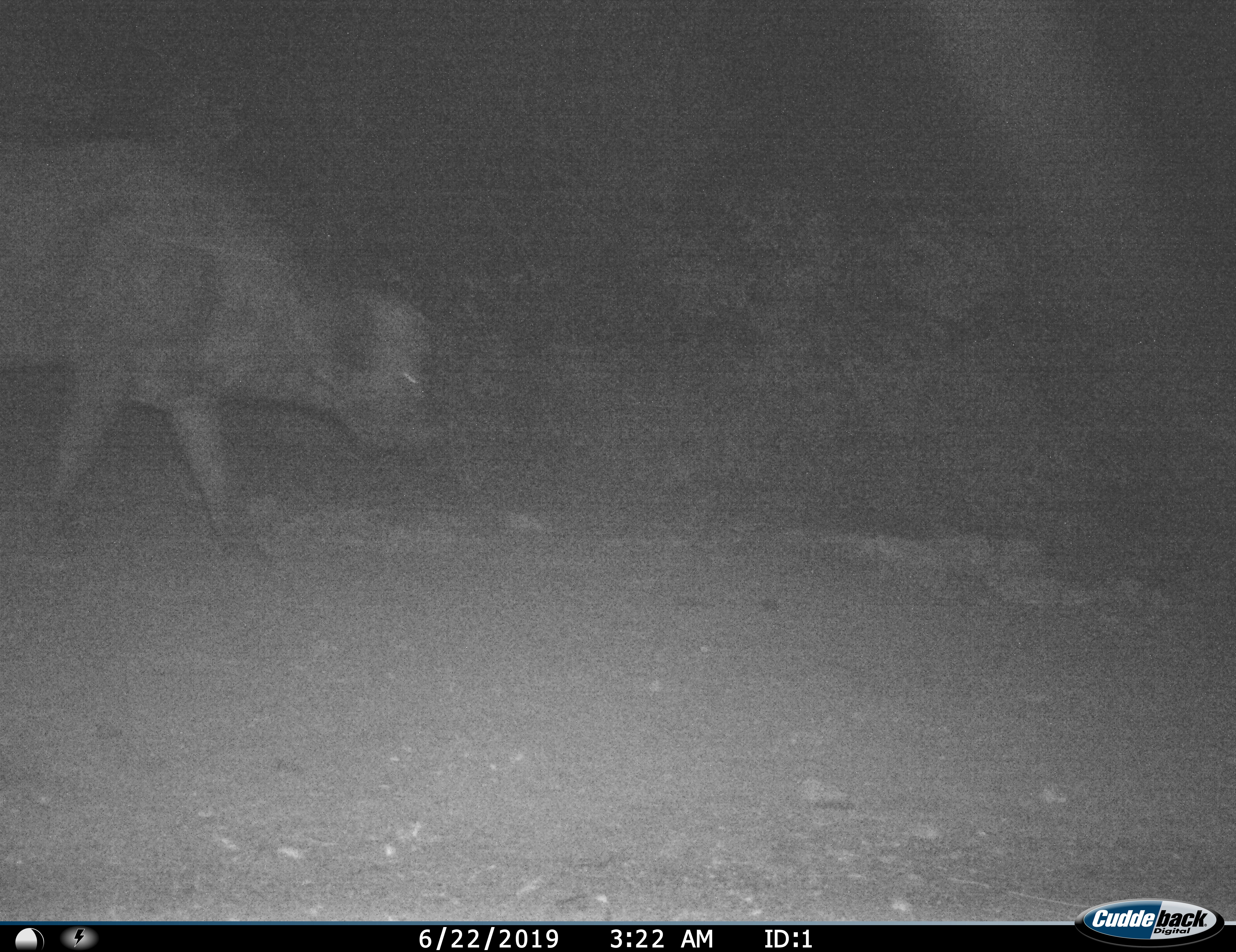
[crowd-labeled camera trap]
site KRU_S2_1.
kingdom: Animalia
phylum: Chordata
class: Mammalia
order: Artiodactyla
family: Bovidae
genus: Syncerus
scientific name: Syncerus caffer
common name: african buffalo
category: buffalo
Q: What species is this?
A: Buffalo (african buffalo) (Syncerus caffer).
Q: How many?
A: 1.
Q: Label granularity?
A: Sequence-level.